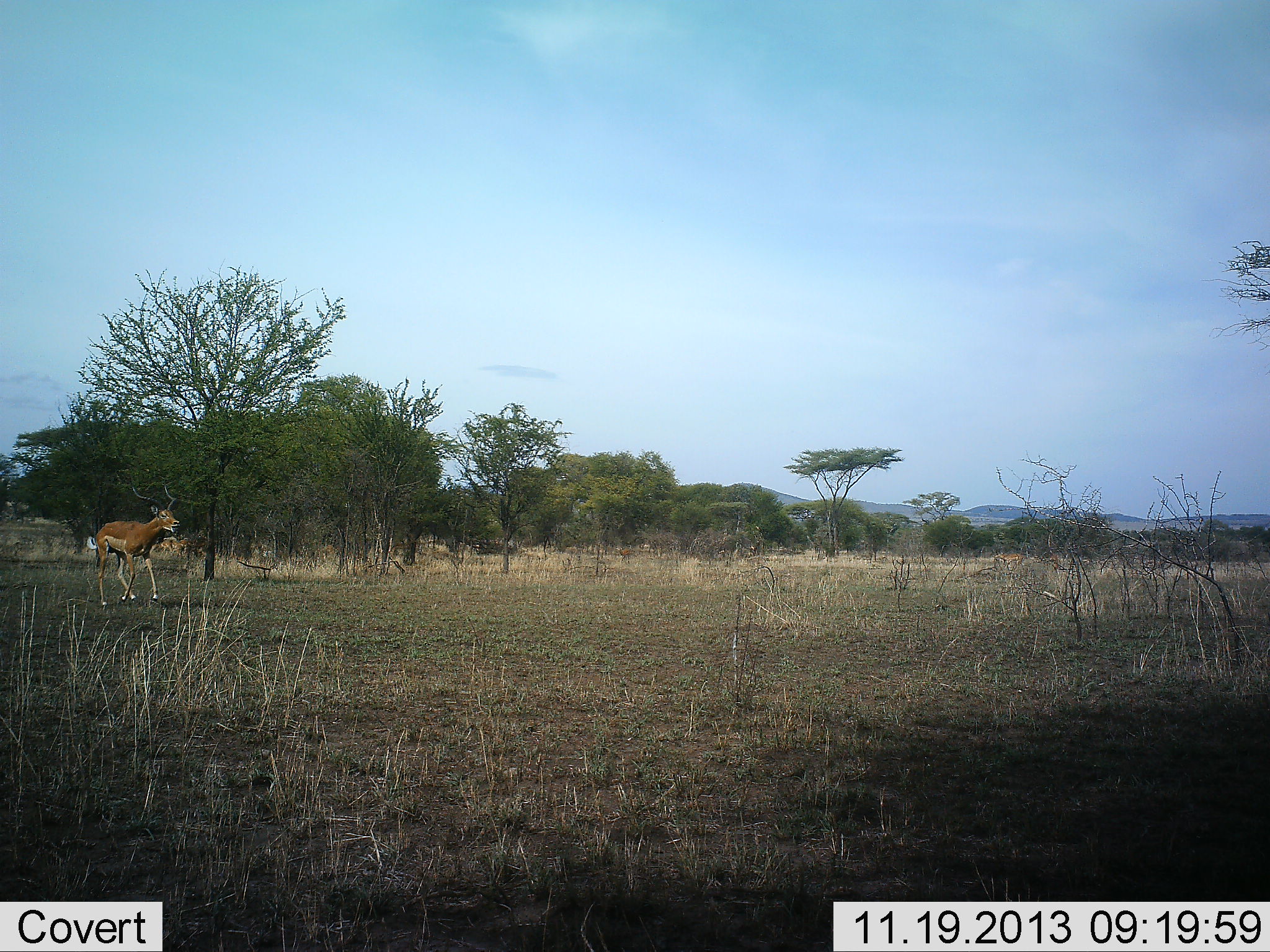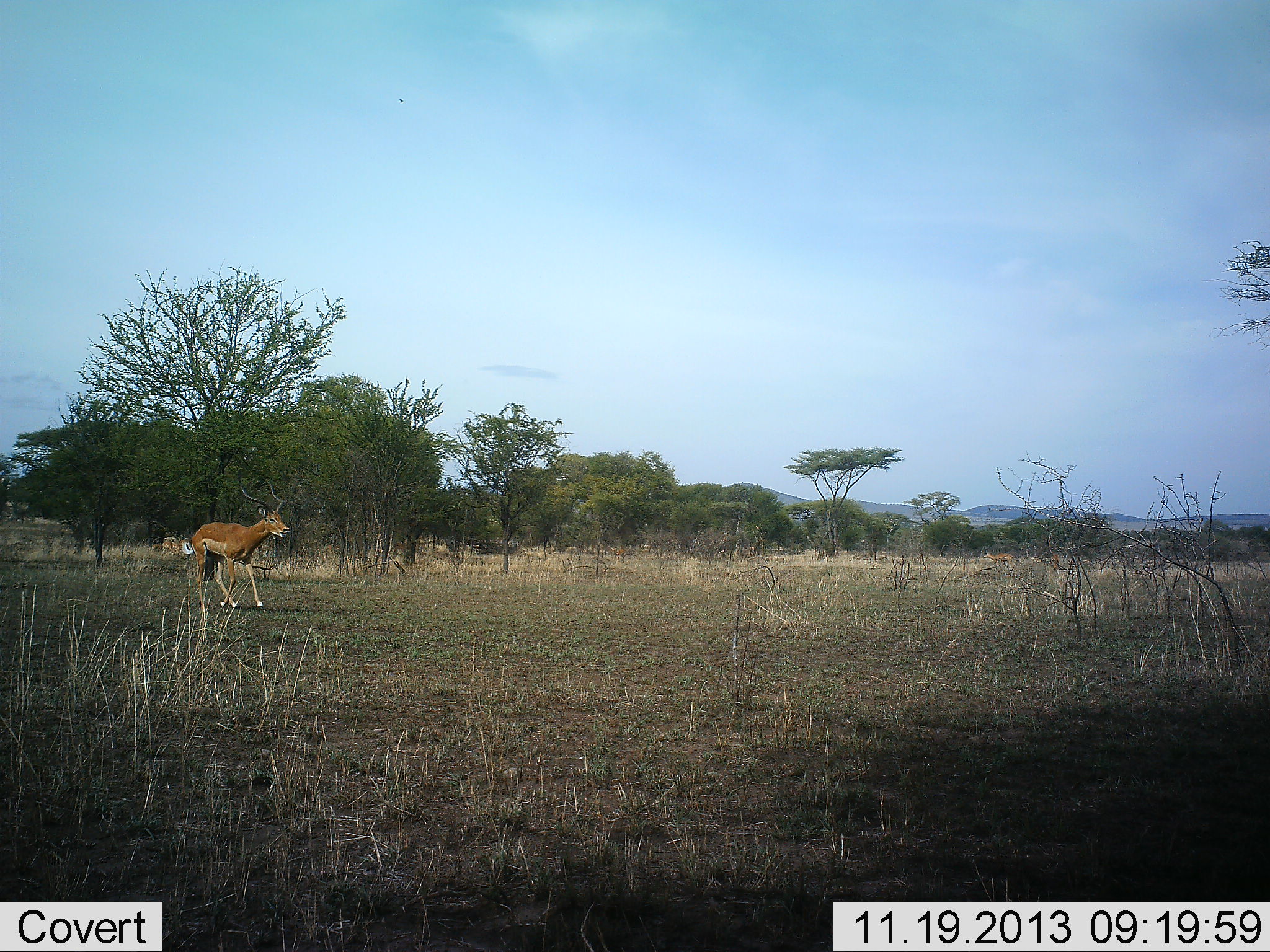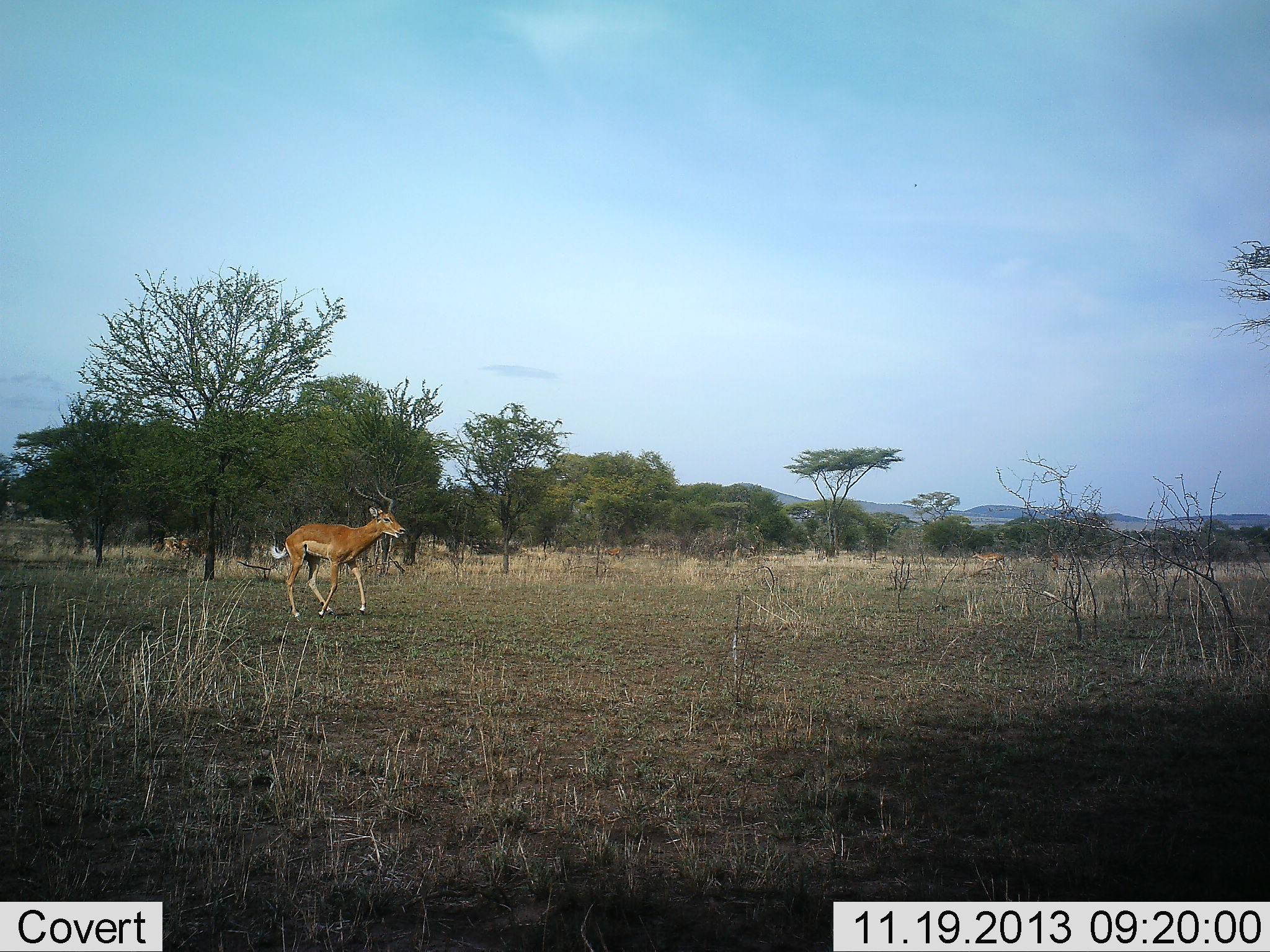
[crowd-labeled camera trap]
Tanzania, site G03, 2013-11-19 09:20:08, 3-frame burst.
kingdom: Animalia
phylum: Chordata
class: Mammalia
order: Artiodactyla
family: Bovidae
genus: Aepyceros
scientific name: Aepyceros melampus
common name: impala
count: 1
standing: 16%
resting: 0%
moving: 91%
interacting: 0%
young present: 1%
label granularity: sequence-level